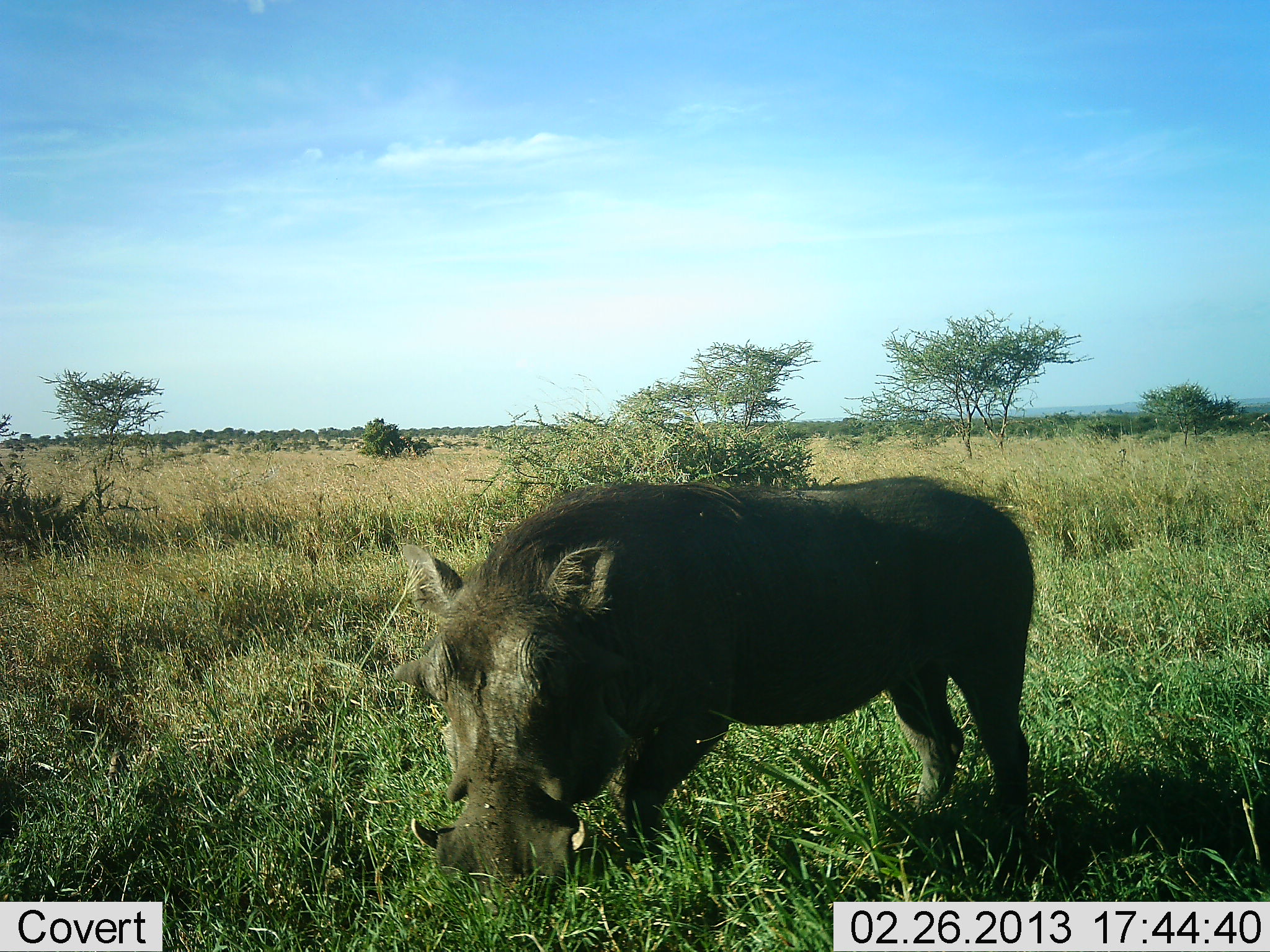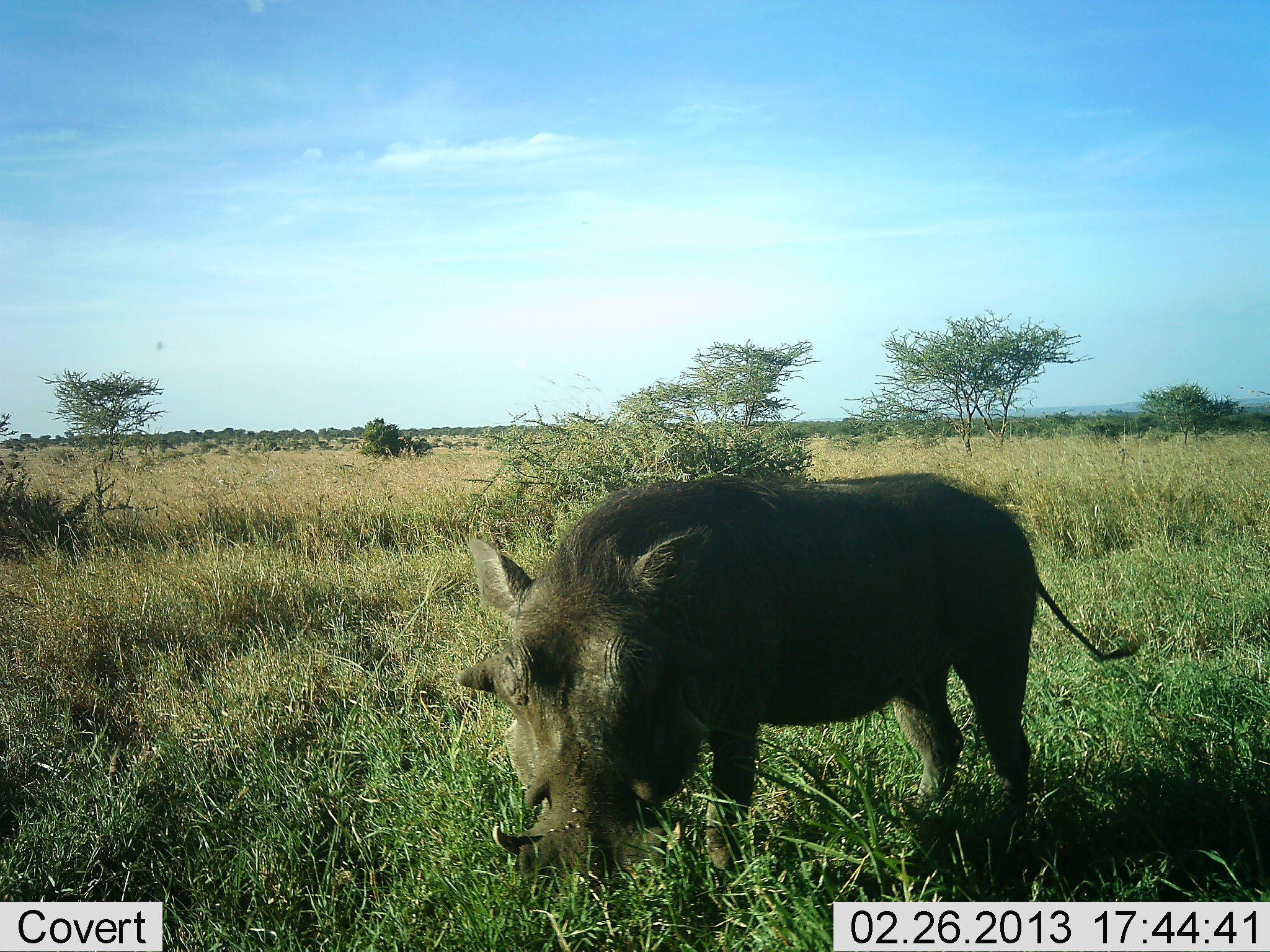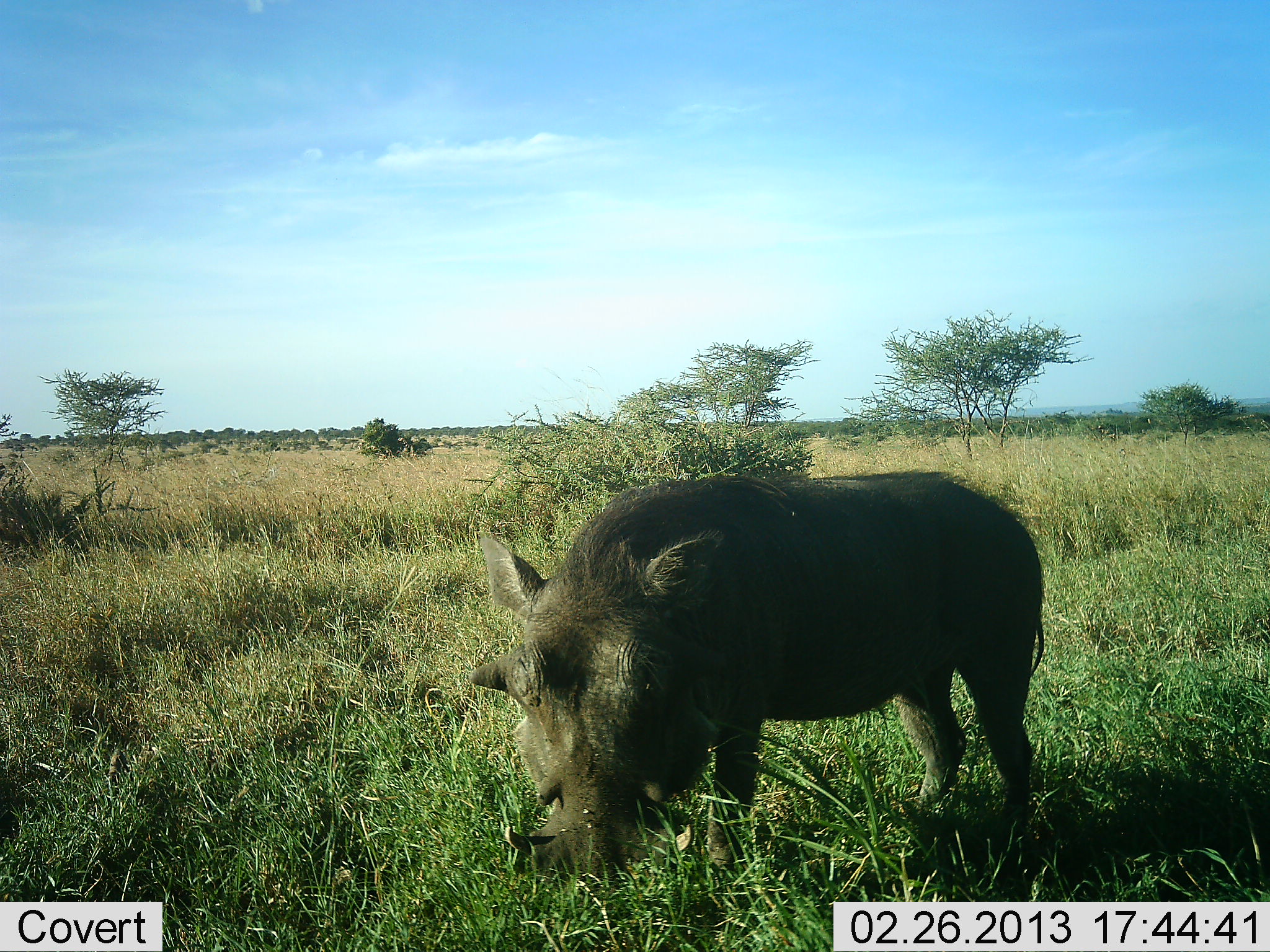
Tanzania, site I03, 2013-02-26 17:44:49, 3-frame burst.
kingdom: Animalia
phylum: Chordata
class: Mammalia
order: Artiodactyla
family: Suidae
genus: Phacochoerus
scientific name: Phacochoerus africanus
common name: warthog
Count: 1.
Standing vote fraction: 32%.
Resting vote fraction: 0%.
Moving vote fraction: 25%.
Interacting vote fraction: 2%.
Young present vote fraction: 0%.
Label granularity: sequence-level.